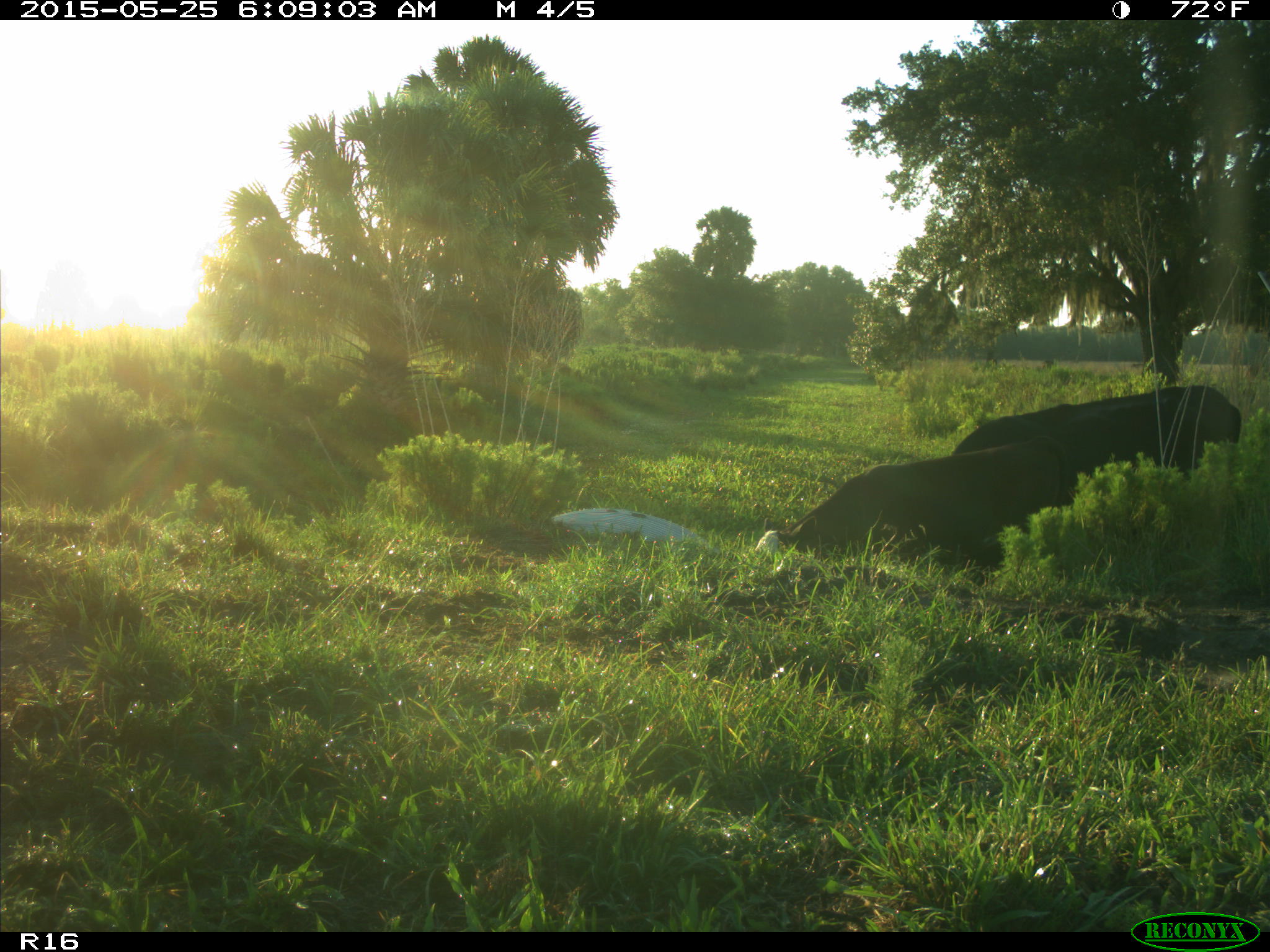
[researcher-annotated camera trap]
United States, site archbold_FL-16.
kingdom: Animalia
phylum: Chordata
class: Mammalia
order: Artiodactyla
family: Bovidae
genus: Bos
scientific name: Bos taurus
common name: domestic cow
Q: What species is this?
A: Bos taurus (domestic cow).